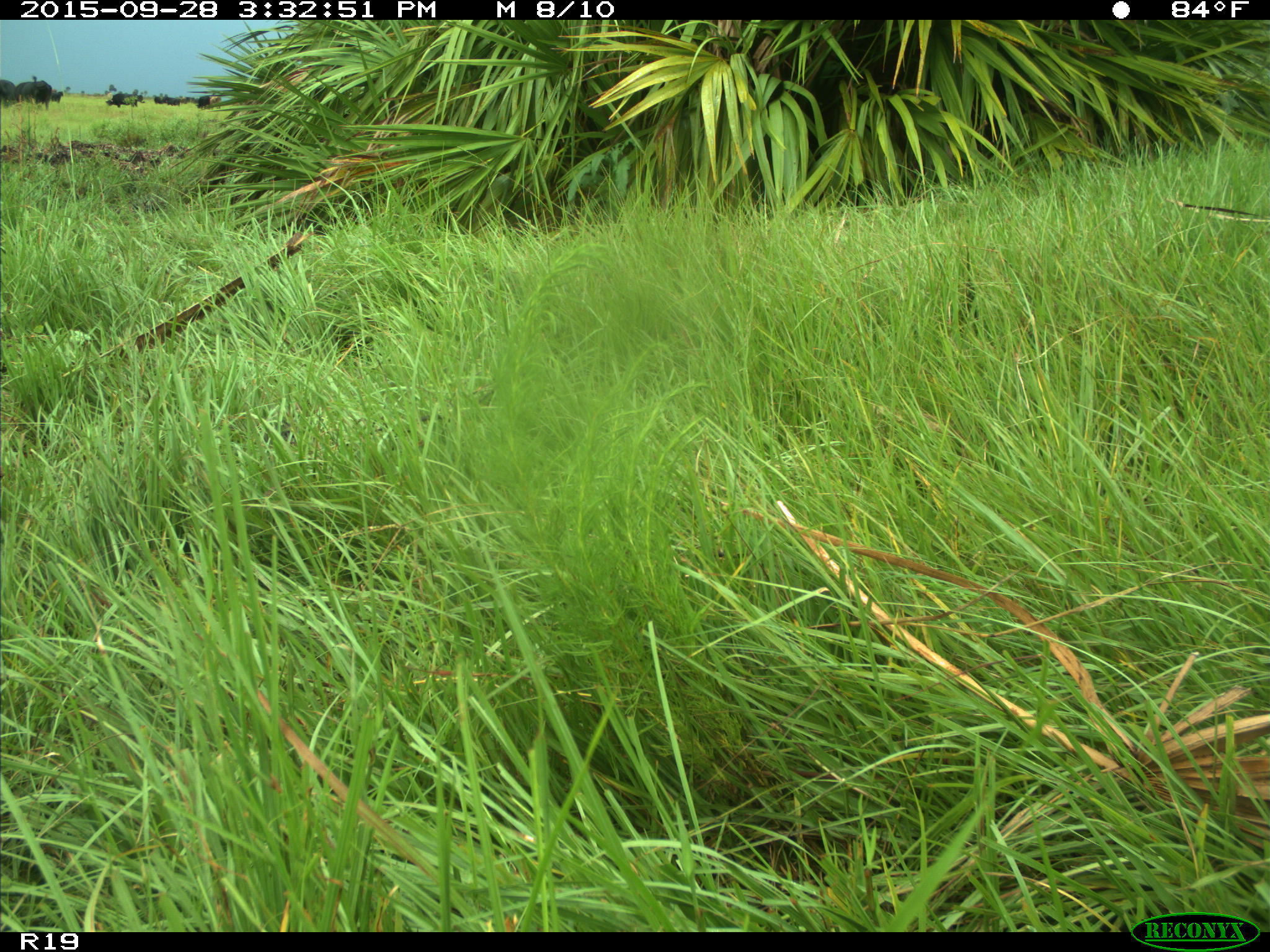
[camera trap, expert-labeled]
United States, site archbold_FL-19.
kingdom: Animalia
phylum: Chordata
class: Mammalia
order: Artiodactyla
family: Bovidae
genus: Bos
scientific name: Bos taurus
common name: domestic cow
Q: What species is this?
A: Bos taurus (domestic cow).